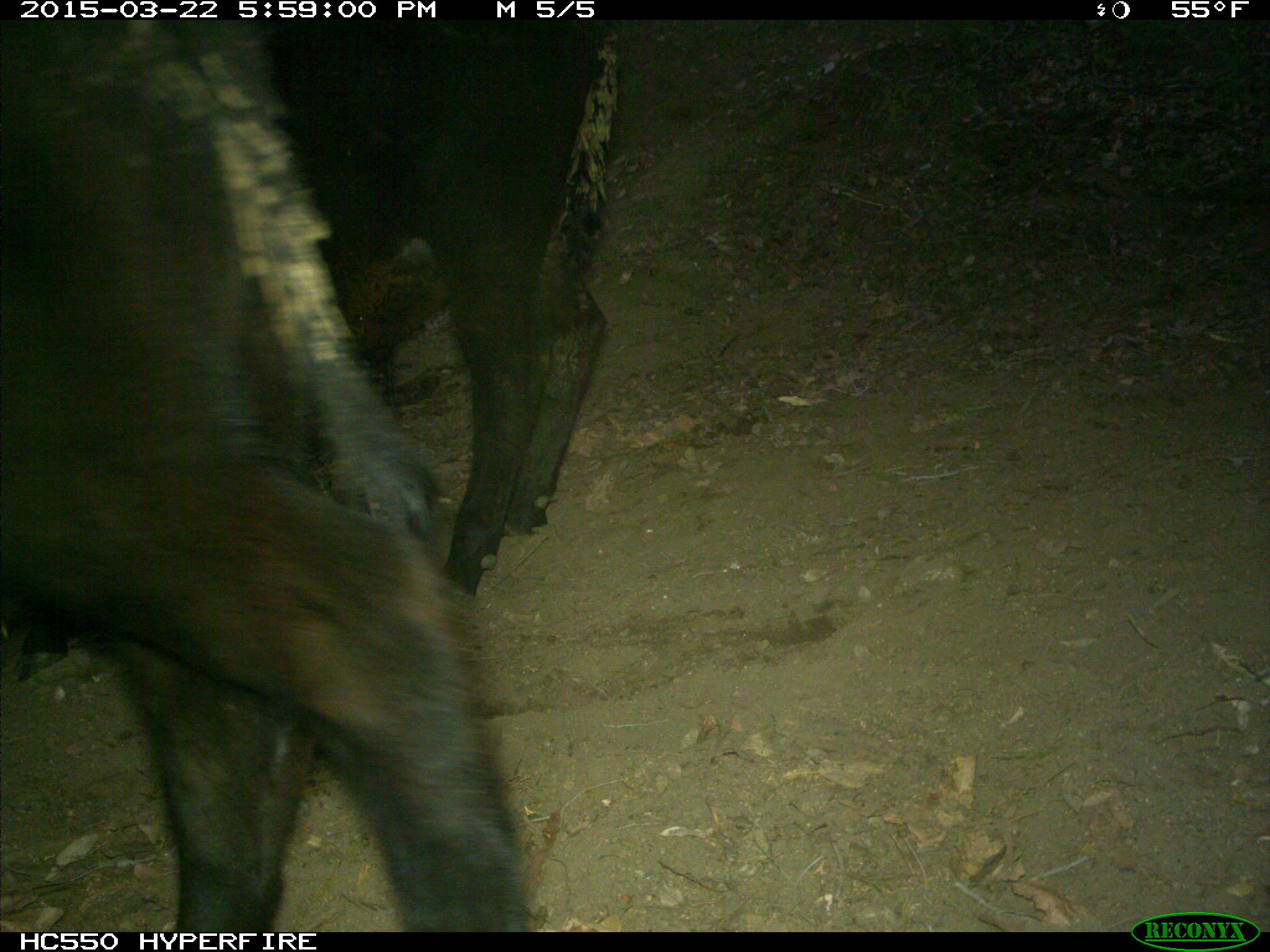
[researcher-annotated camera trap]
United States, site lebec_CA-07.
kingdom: Animalia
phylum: Chordata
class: Mammalia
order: Artiodactyla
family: Bovidae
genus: Bos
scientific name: Bos taurus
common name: domestic cow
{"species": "Bos taurus (domestic cow)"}